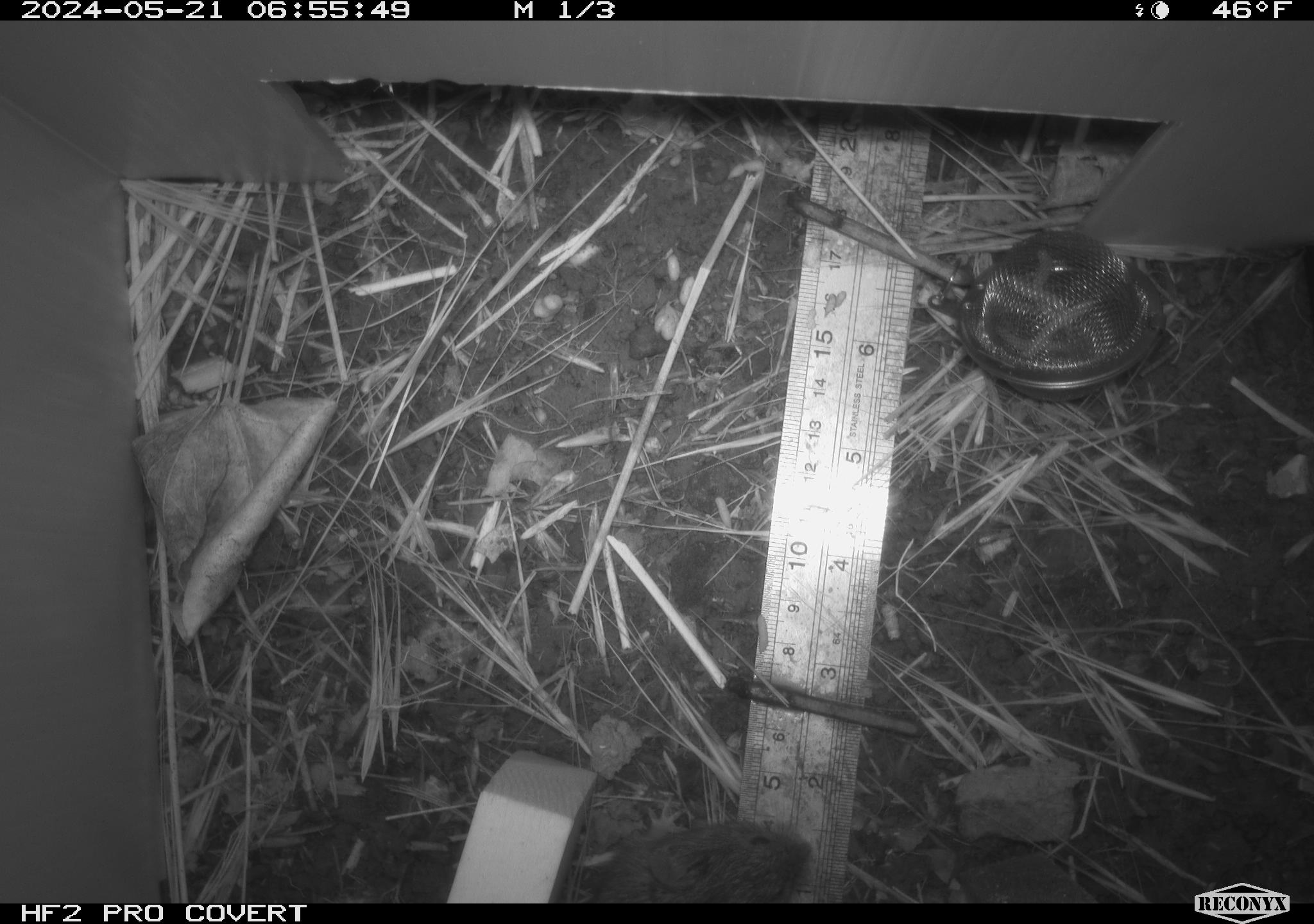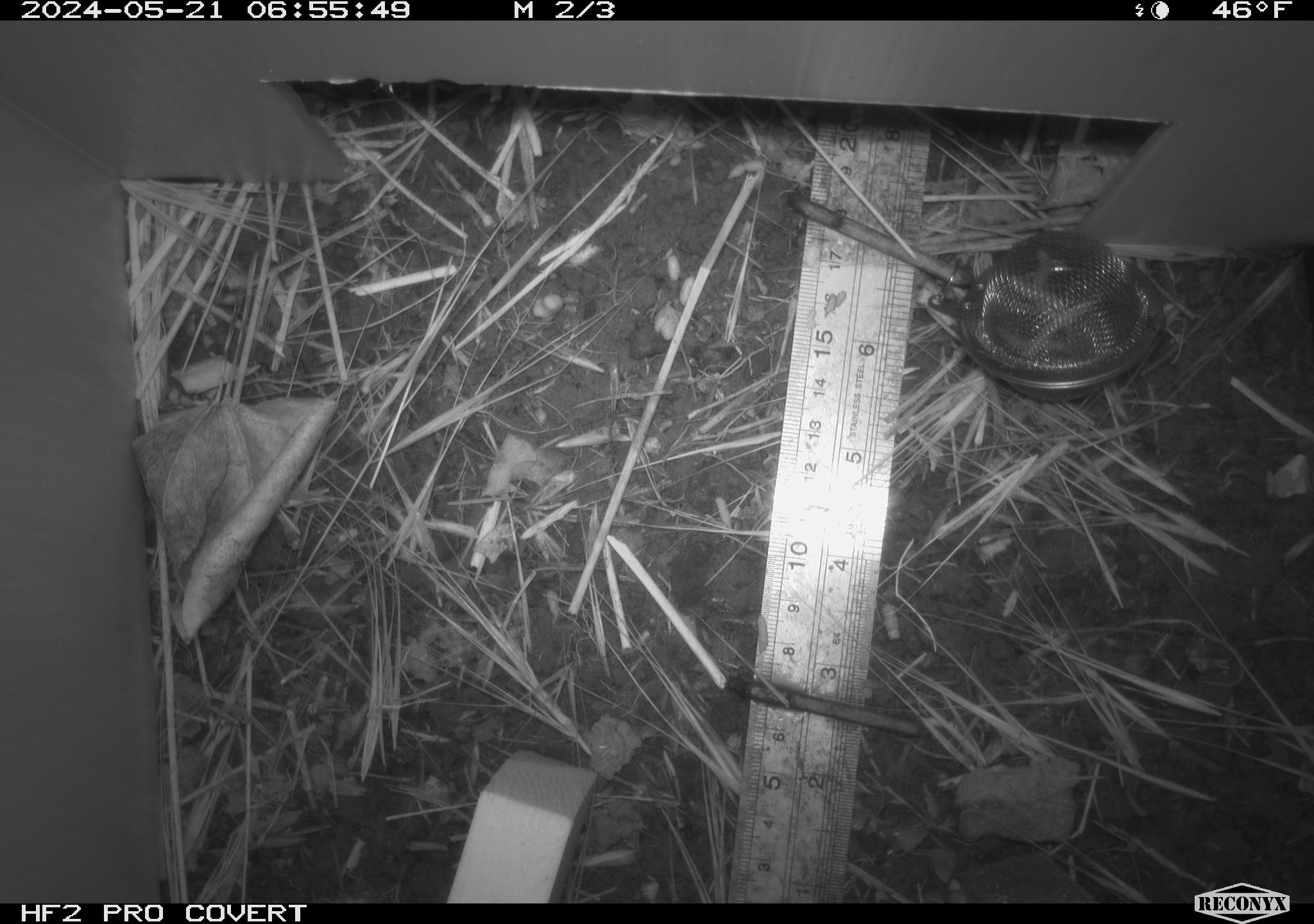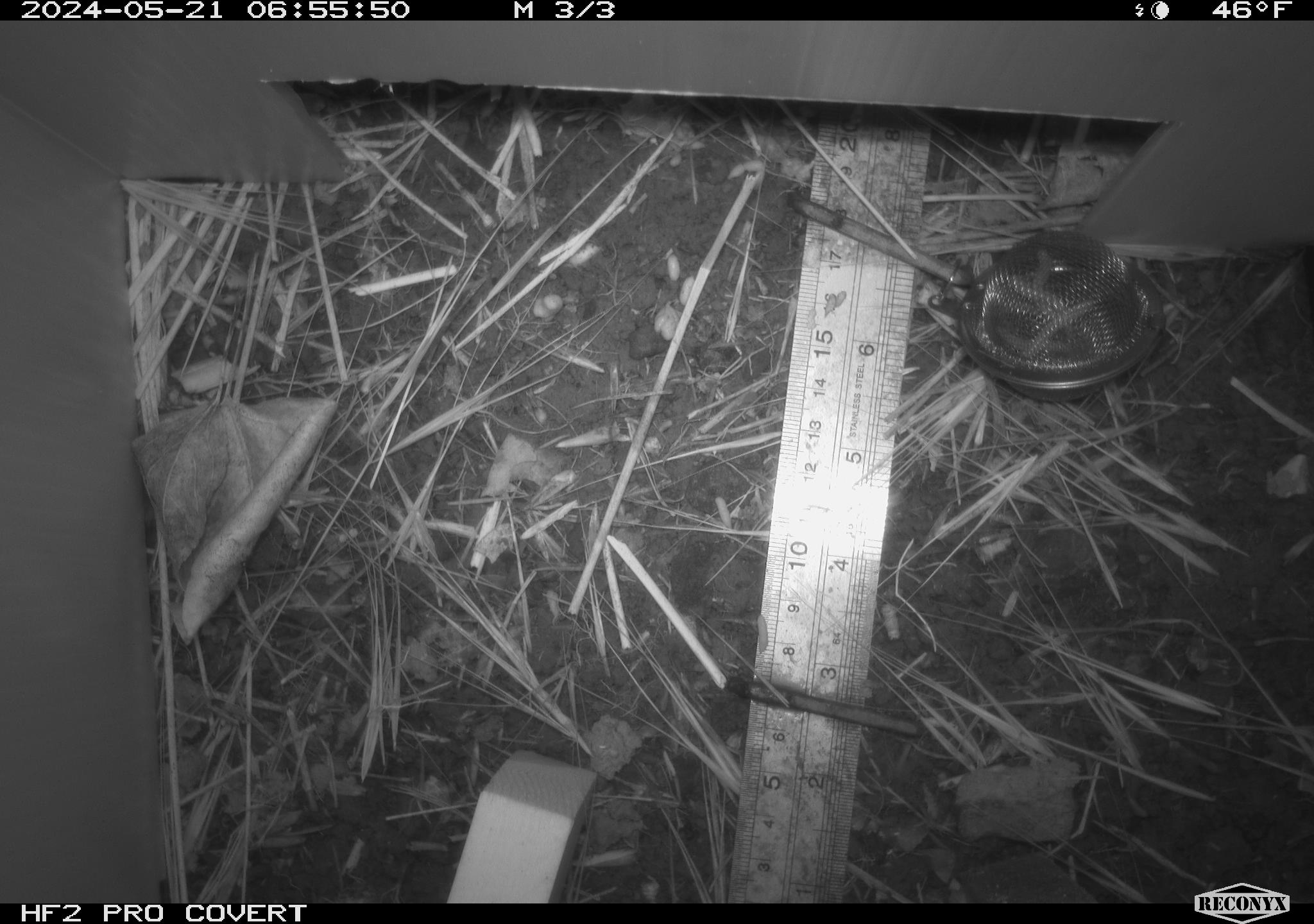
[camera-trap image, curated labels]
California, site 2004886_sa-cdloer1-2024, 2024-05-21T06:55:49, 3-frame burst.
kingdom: Animalia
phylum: Chordata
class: Mammalia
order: Rodentia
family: Cricetidae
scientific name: Arvicolinae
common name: voles, lemmings, and muskrats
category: arvicolinae subfamily